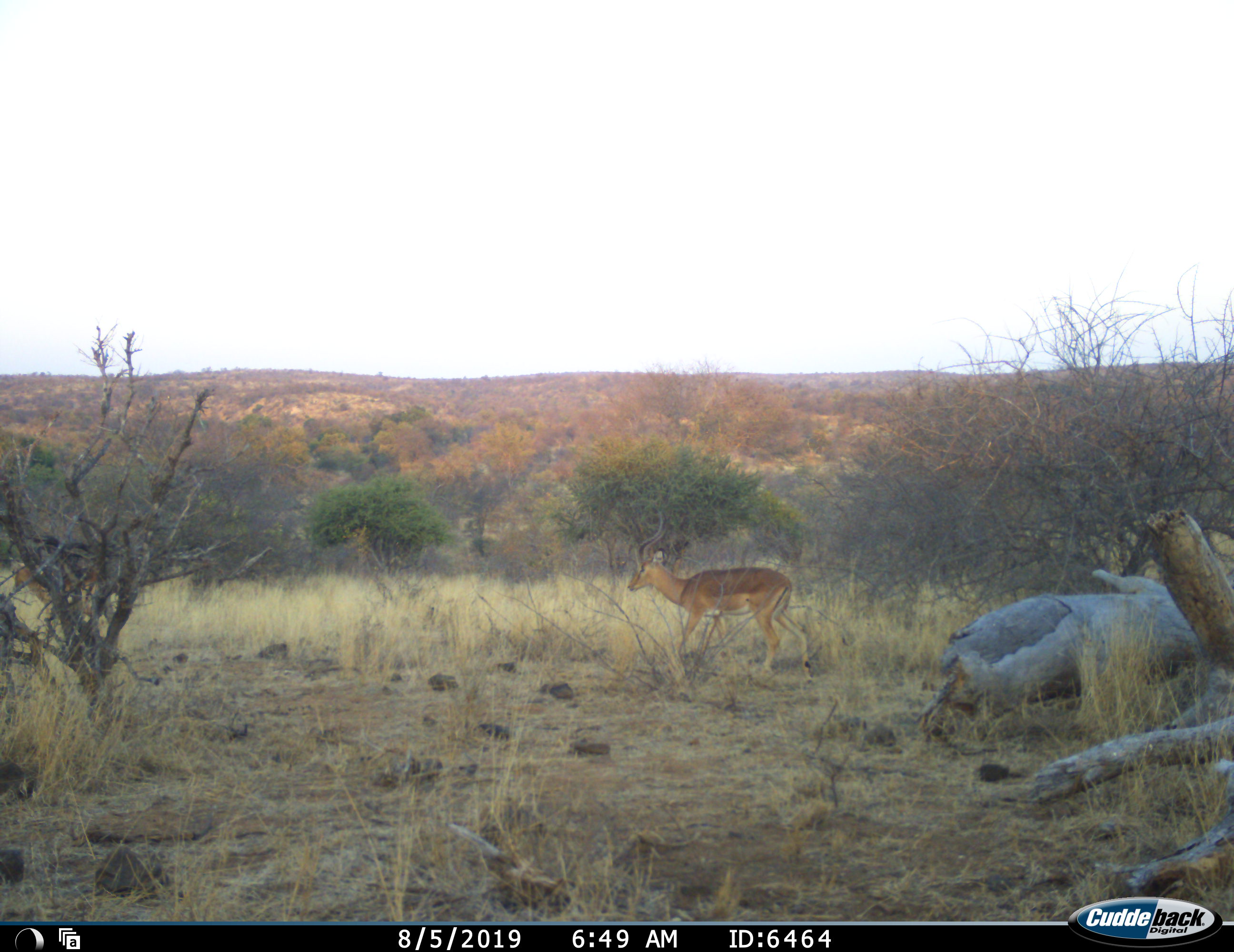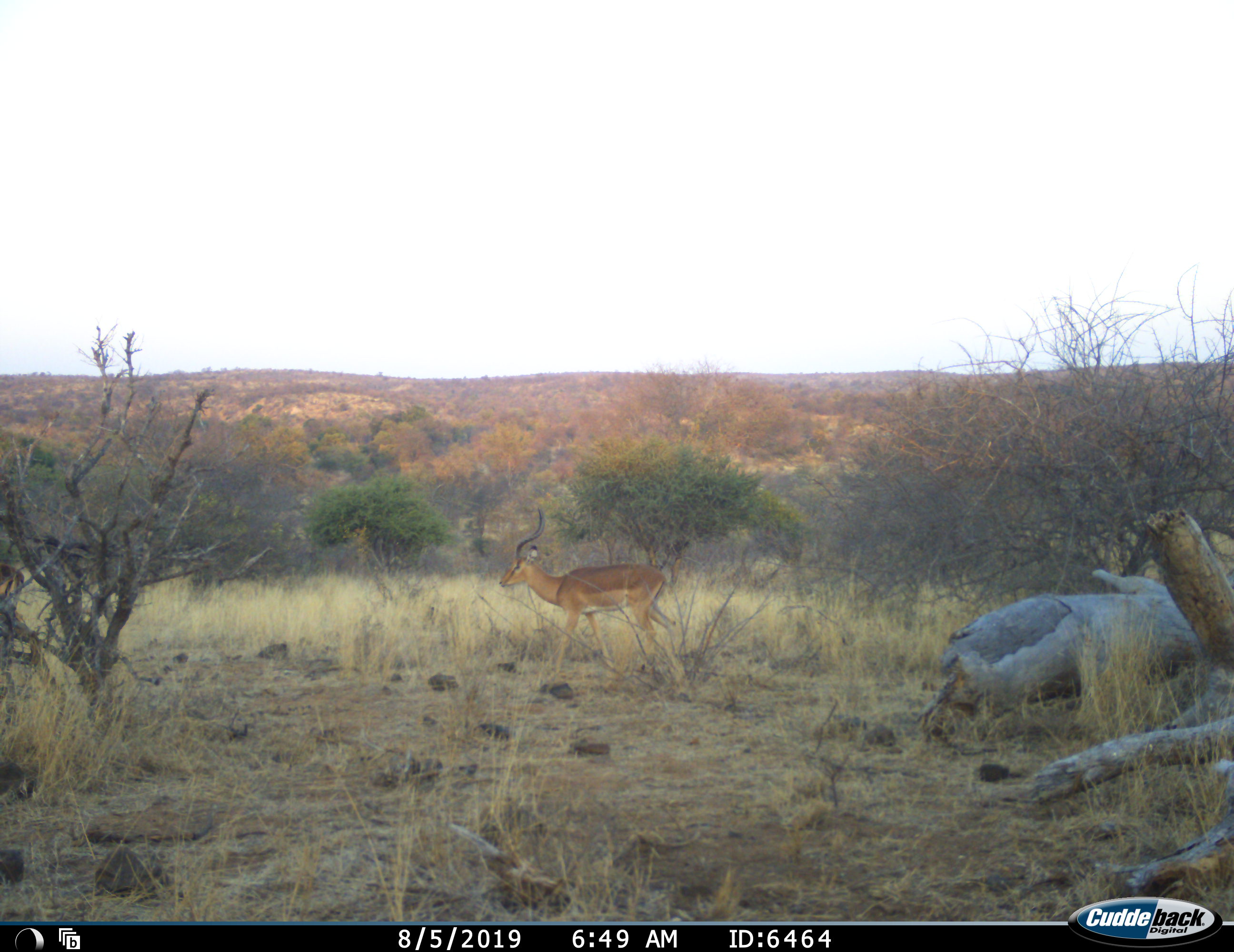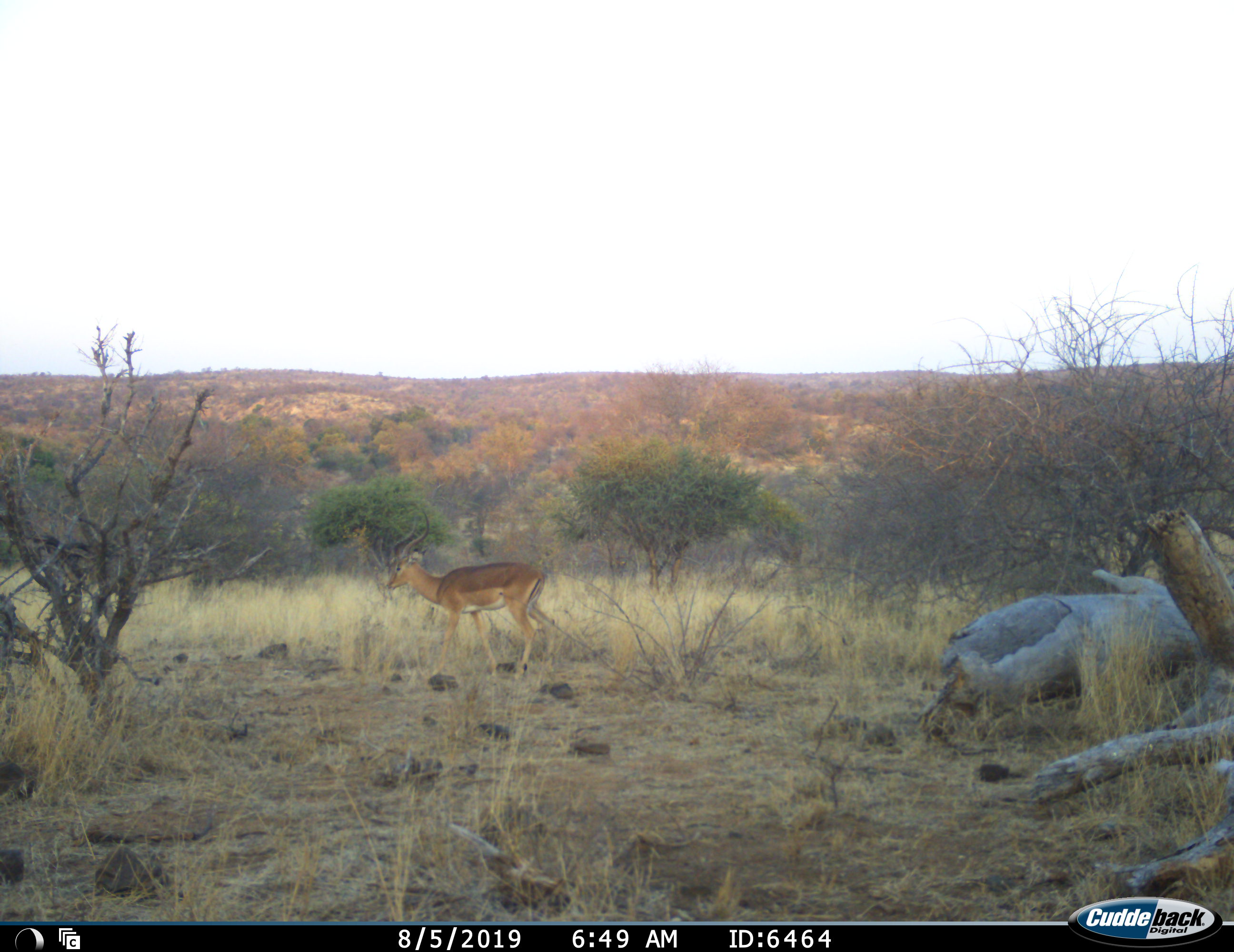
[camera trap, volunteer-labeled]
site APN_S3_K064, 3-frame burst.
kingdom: Animalia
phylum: Chordata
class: Mammalia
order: Artiodactyla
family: Bovidae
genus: Aepyceros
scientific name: Aepyceros melampus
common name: impala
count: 2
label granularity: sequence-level